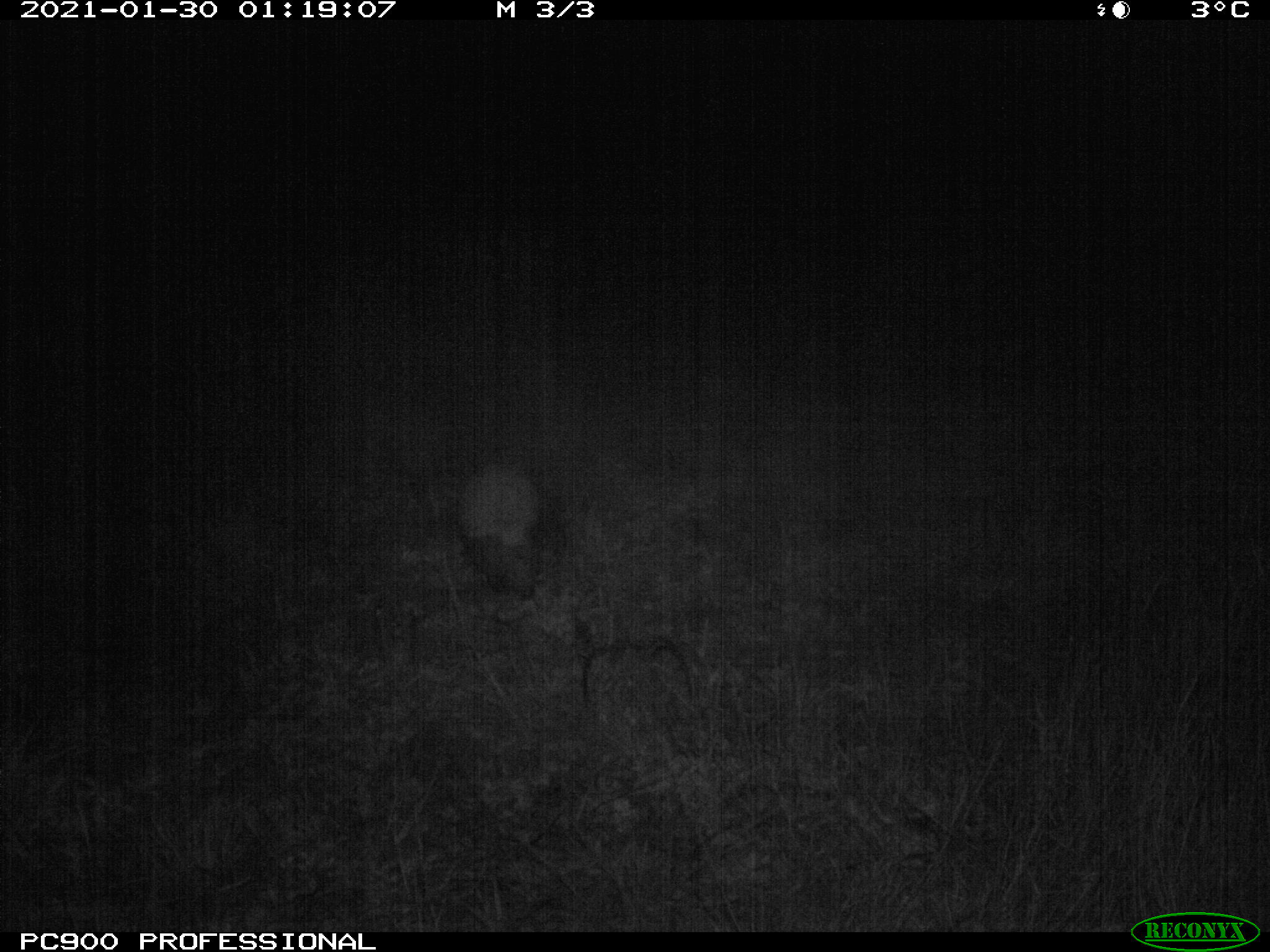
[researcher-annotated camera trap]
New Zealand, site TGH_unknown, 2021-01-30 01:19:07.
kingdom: Animalia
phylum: Chordata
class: Mammalia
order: Eulipotyphla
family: Erinaceidae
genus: Erinaceus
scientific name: Erinaceus europaeus europaeus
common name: european hedgehog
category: hedgehog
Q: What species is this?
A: Hedgehog (european hedgehog) (Erinaceus europaeus europaeus).